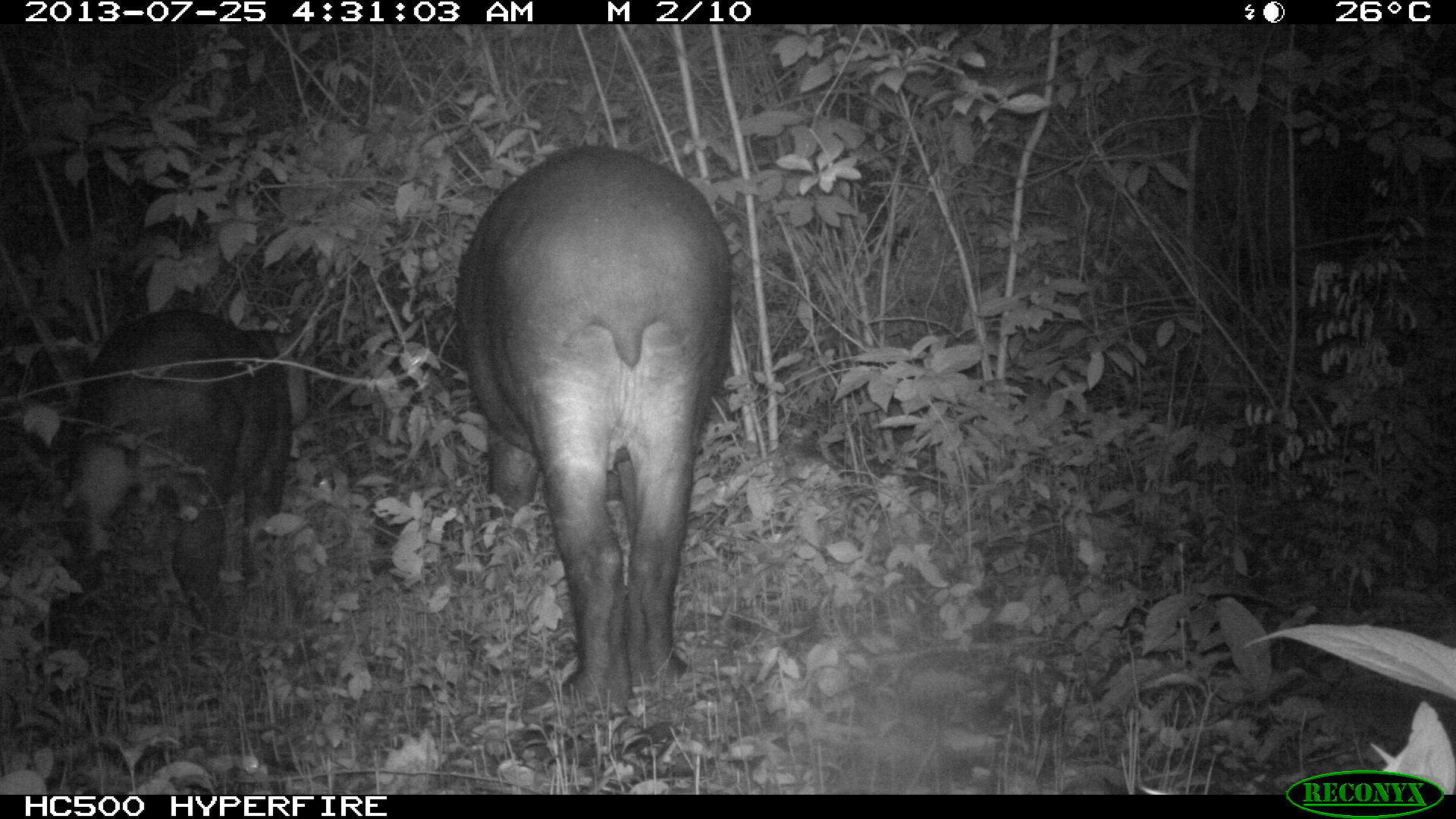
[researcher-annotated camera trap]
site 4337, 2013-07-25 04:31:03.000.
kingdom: Animalia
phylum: Chordata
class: Mammalia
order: Perissodactyla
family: Tapiridae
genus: Tapirus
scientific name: Tapirus bairdii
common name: baird's tapir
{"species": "Tapirus bairdii (baird's tapir)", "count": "2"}